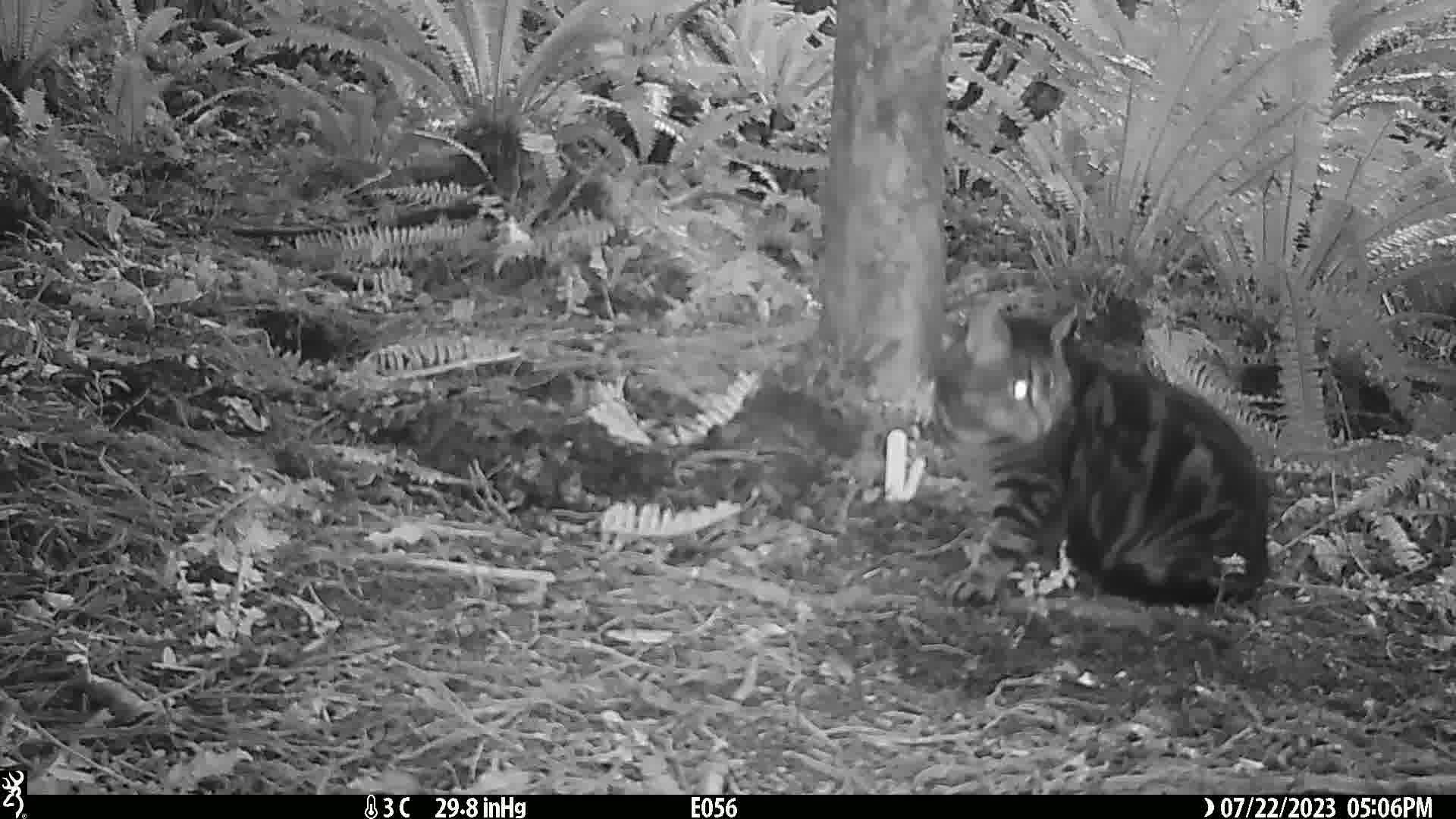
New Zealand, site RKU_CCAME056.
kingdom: Animalia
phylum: Chordata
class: Mammalia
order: Carnivora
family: Felidae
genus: Felis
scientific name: Felis catus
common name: domestic cat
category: cat